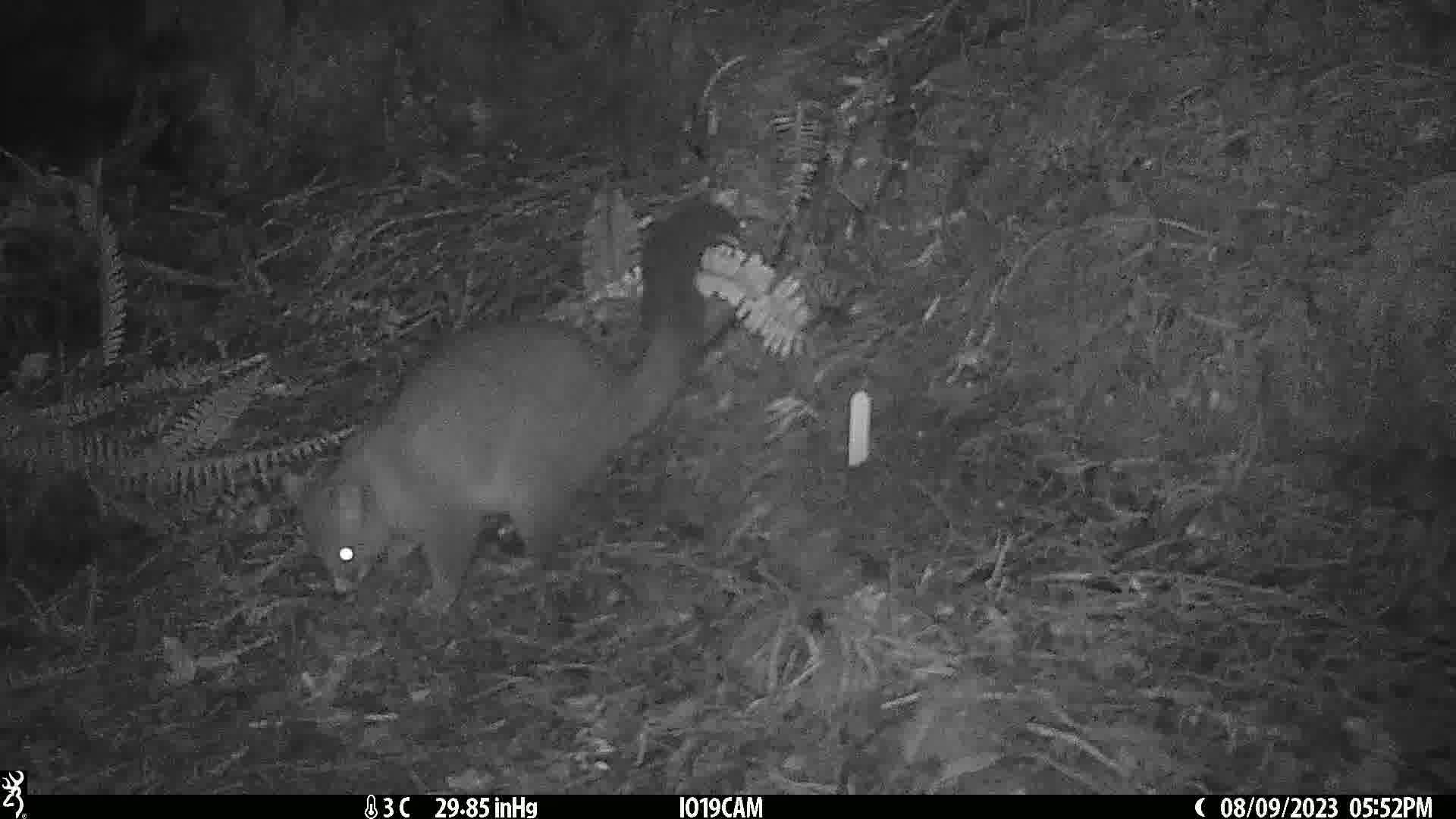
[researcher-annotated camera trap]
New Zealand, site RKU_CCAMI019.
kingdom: Animalia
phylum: Chordata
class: Mammalia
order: Diprotodontia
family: Phalangeridae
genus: Trichosurus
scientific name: Trichosurus vulpecula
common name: common brushtail possum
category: possum